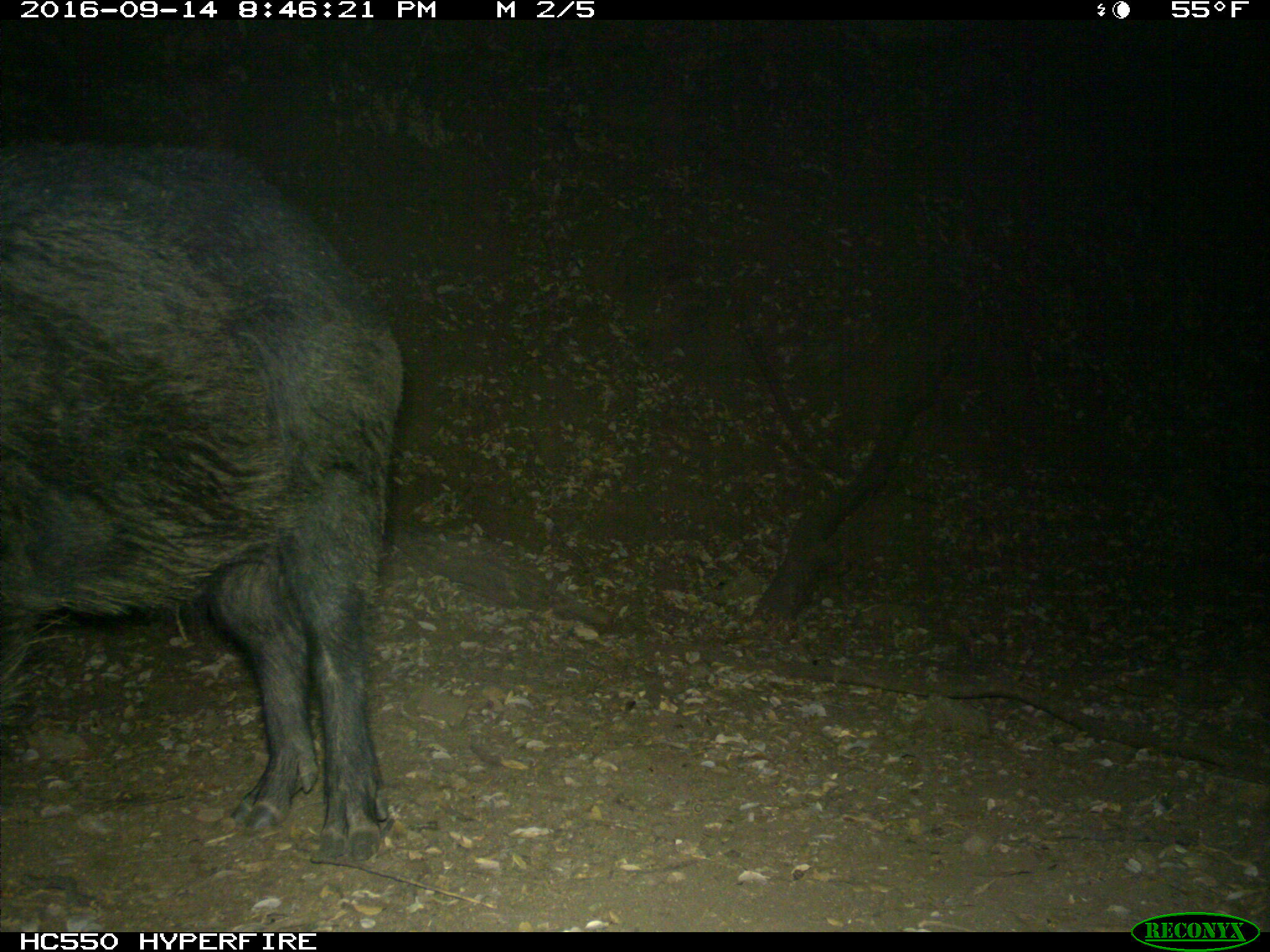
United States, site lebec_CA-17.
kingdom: Animalia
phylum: Chordata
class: Mammalia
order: Artiodactyla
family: Suidae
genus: Sus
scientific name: Sus scrofa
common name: wild boar